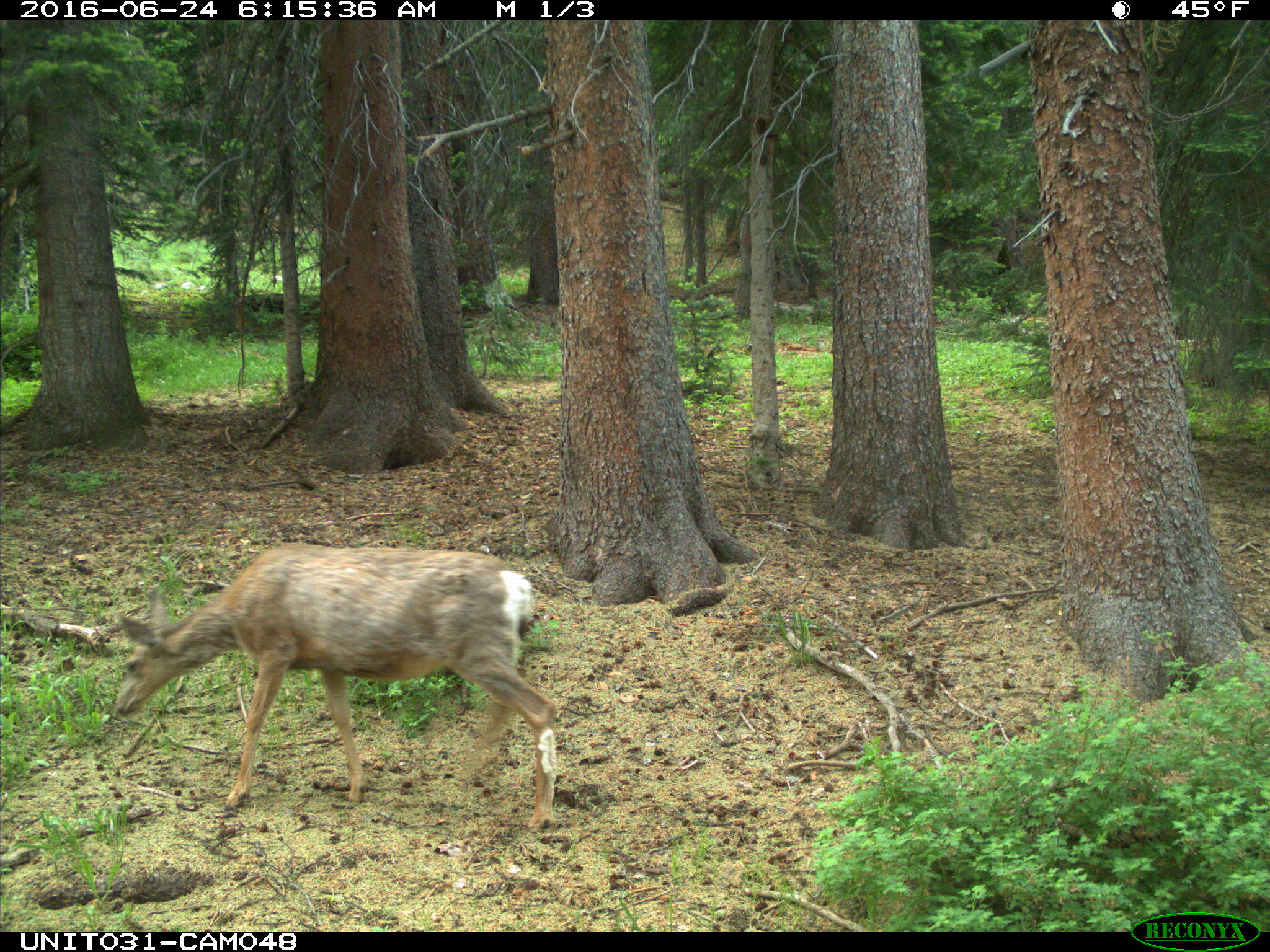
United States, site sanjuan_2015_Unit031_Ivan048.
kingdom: Animalia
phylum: Chordata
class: Mammalia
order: Artiodactyla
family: Cervidae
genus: Odocoileus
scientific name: Odocoileus hemionus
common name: mule deer